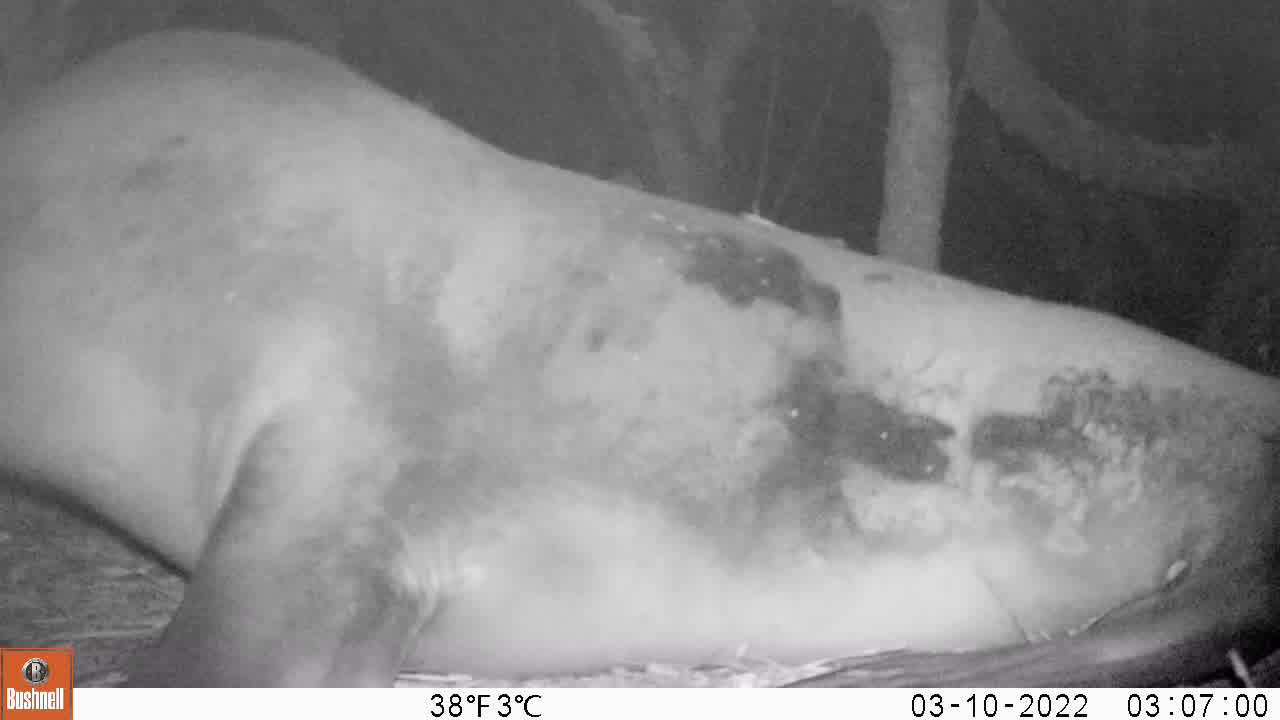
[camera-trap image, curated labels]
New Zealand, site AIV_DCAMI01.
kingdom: Animalia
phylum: Chordata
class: Mammalia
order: Carnivora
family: Otariidae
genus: Phocarctos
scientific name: Phocarctos hookeri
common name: new zealand sea lion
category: sealion